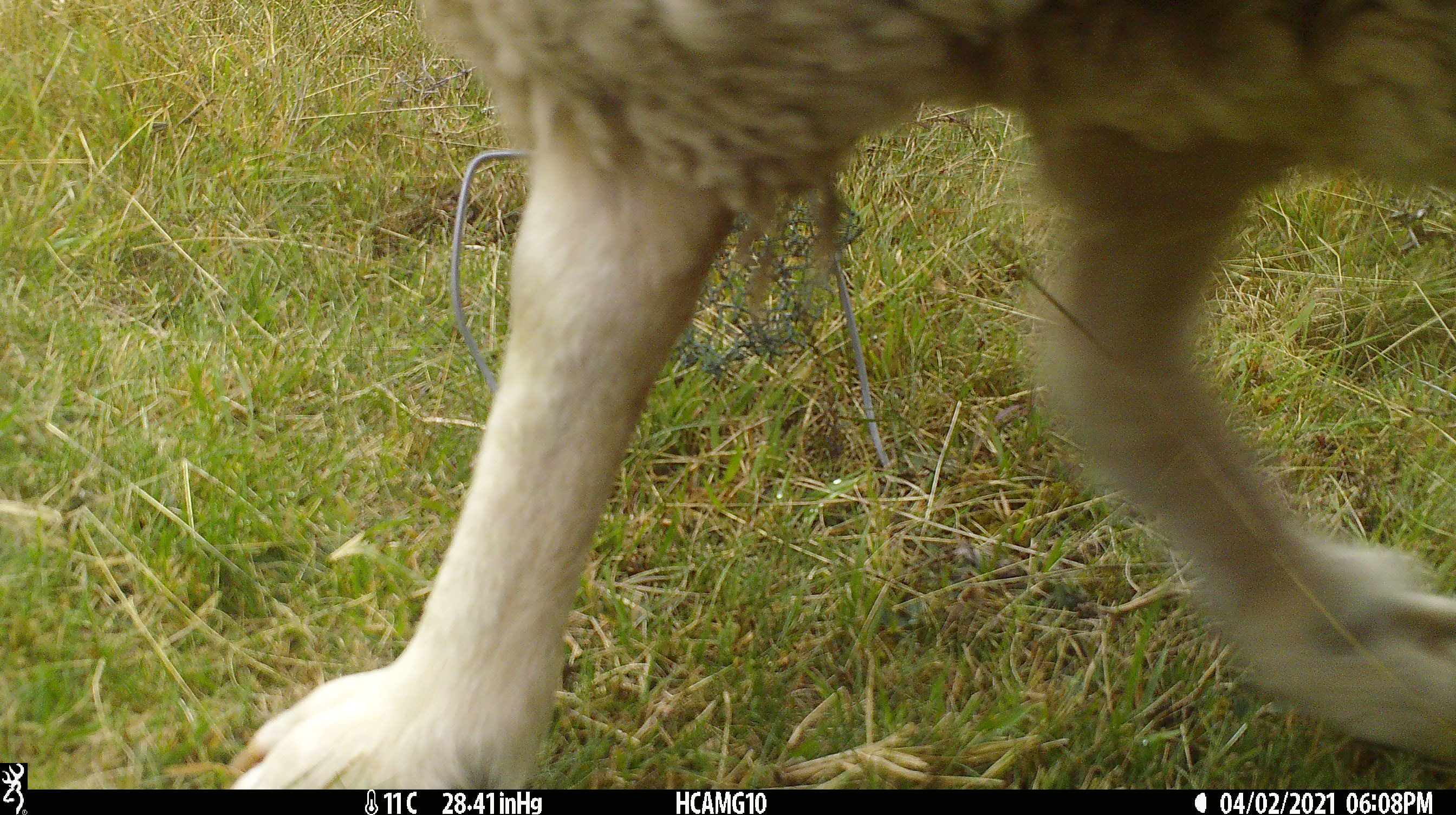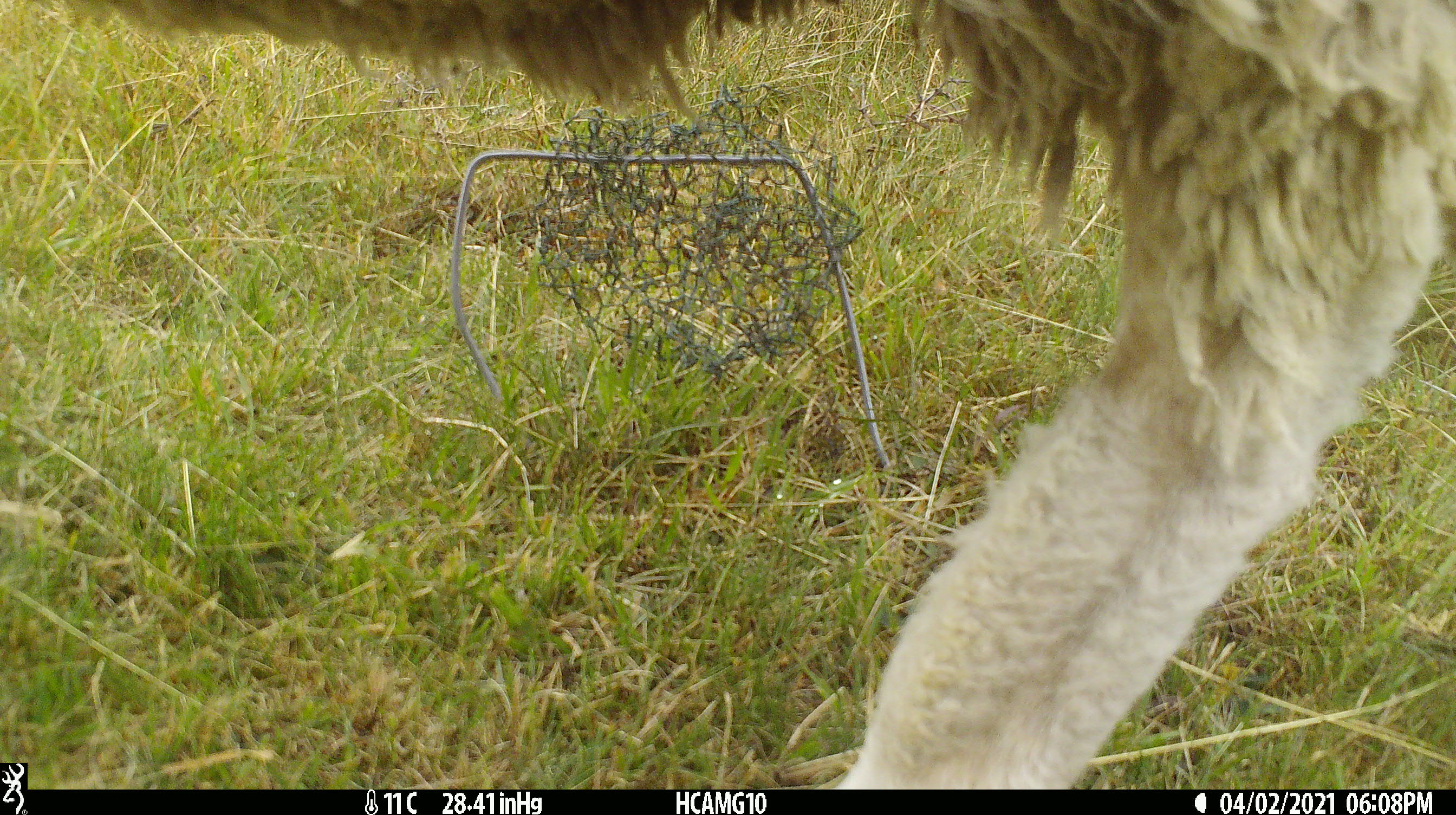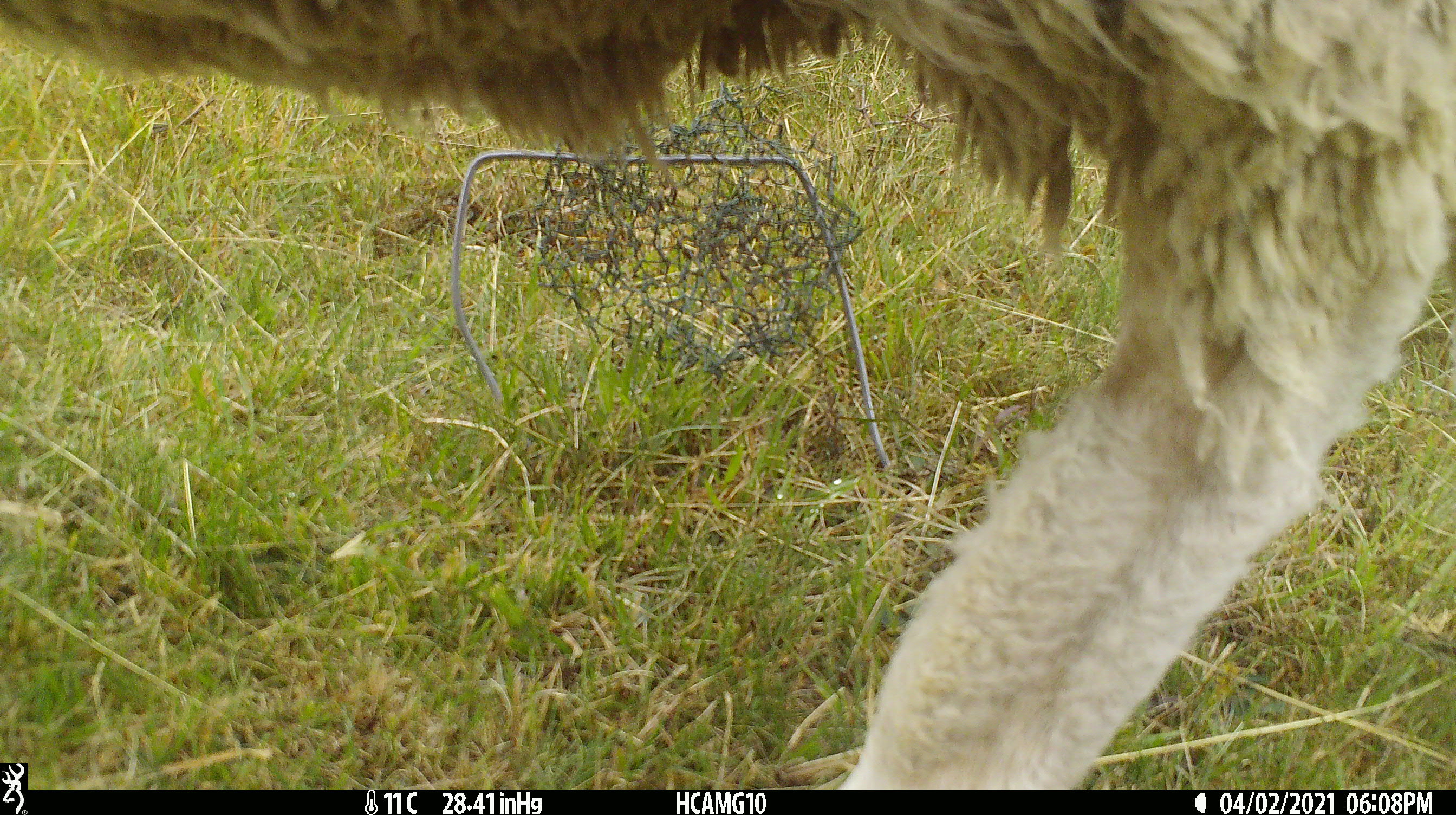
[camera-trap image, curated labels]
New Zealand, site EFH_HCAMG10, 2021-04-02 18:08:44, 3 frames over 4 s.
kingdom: Animalia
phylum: Chordata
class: Mammalia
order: Artiodactyla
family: Bovidae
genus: Ovis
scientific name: Ovis aries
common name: domestic sheep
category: sheep